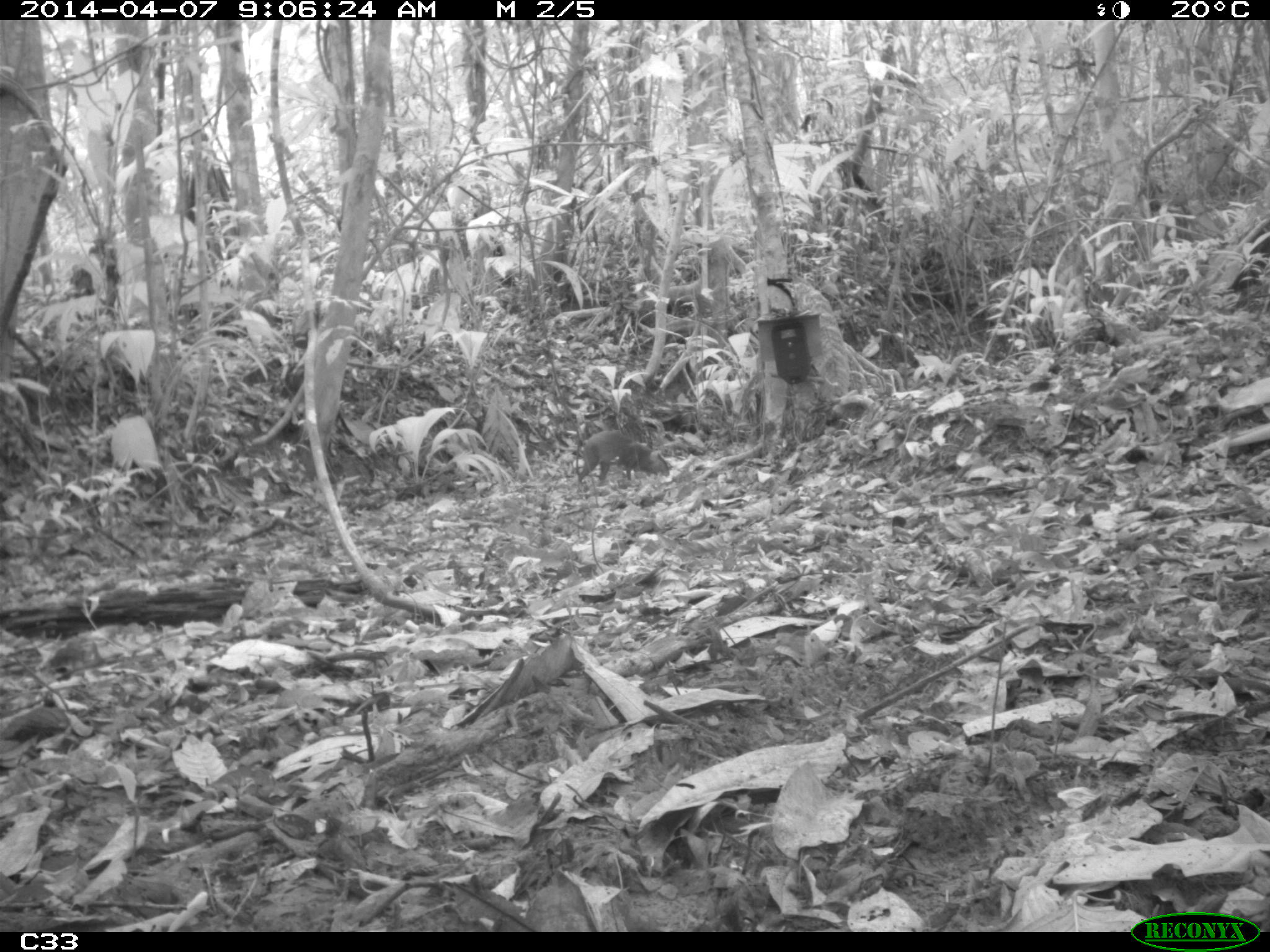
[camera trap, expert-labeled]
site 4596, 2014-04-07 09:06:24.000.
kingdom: Animalia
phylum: Chordata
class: Mammalia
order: Rodentia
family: Dasyproctidae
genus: Dasyprocta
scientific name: Dasyprocta leporina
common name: red-rumped agouti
Dasyprocta leporina (red-rumped agouti), count 1, age adult.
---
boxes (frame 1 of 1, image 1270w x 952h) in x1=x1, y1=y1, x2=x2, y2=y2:
dasyprocta leporina: x1=576, y1=426, x2=670, y2=481